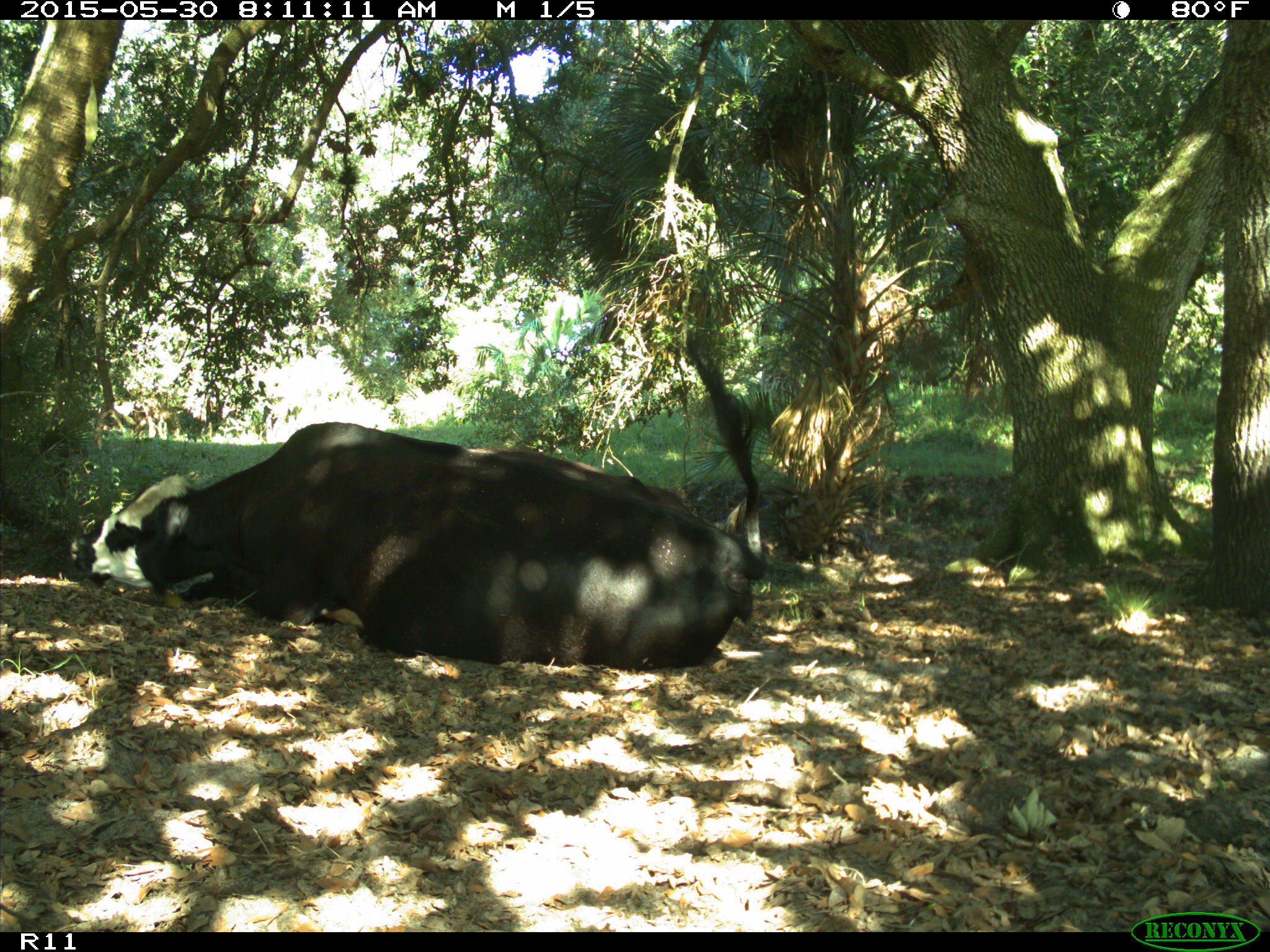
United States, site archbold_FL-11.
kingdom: Animalia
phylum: Chordata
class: Mammalia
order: Artiodactyla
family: Bovidae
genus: Bos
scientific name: Bos taurus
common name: domestic cow